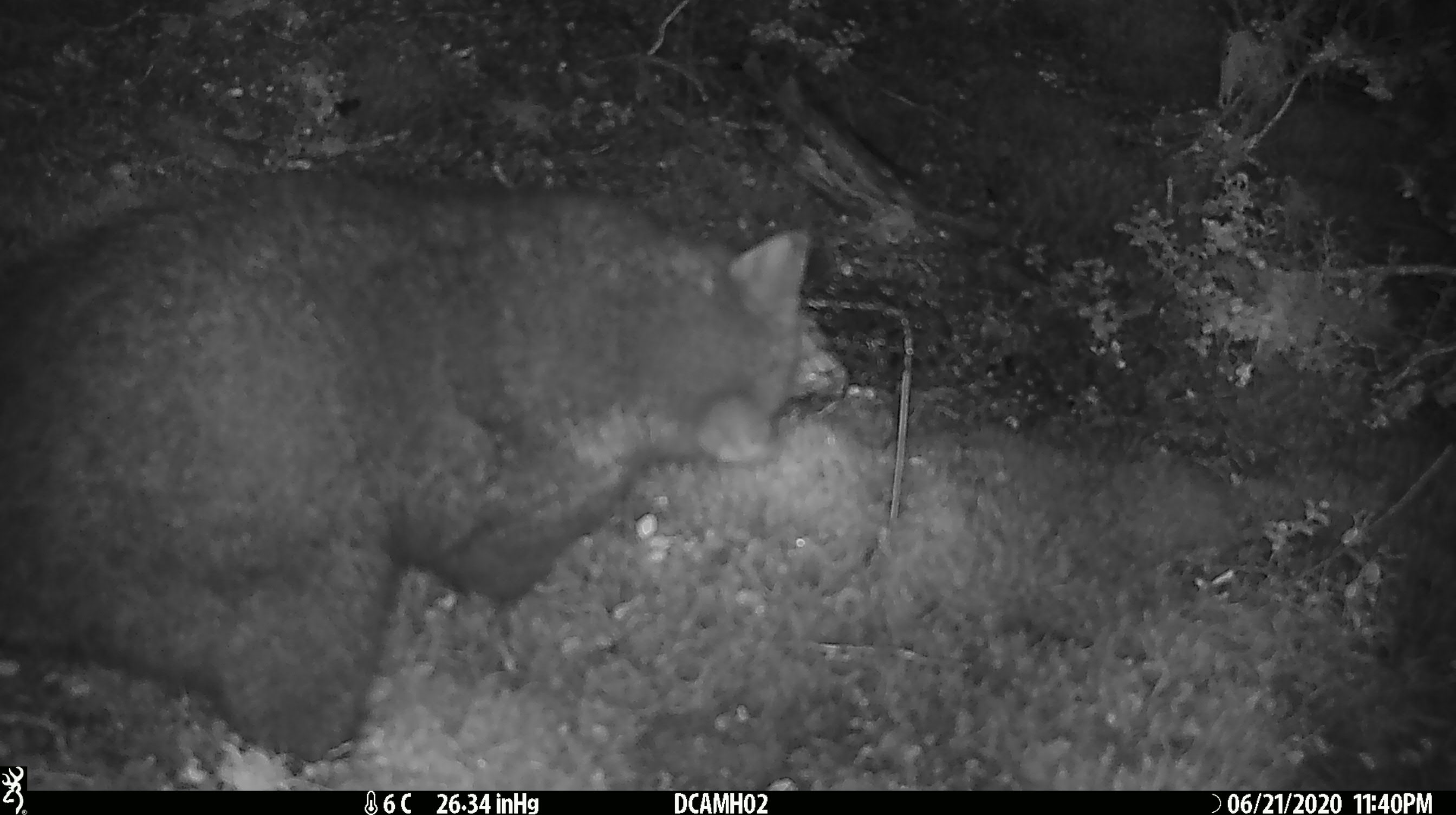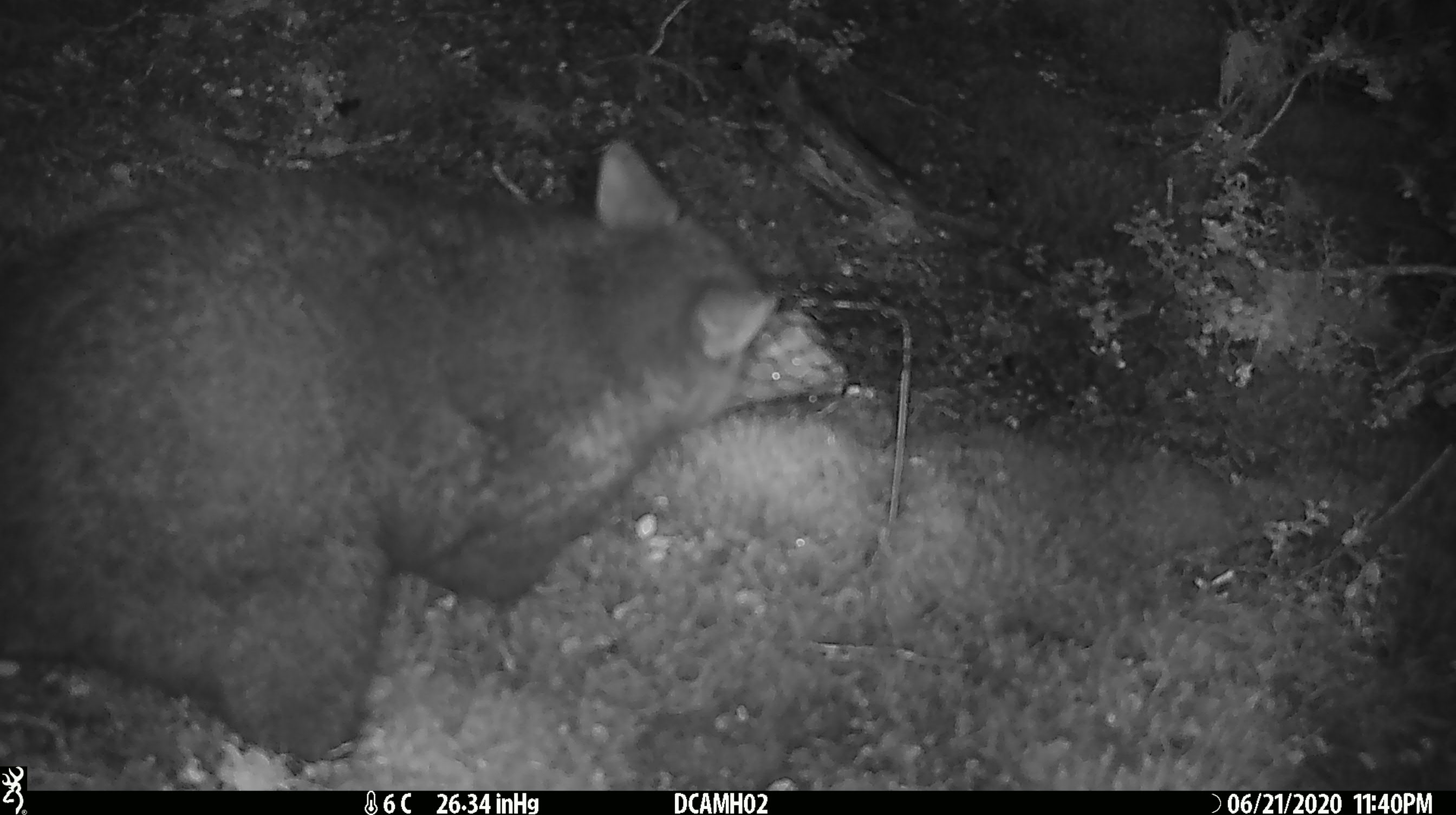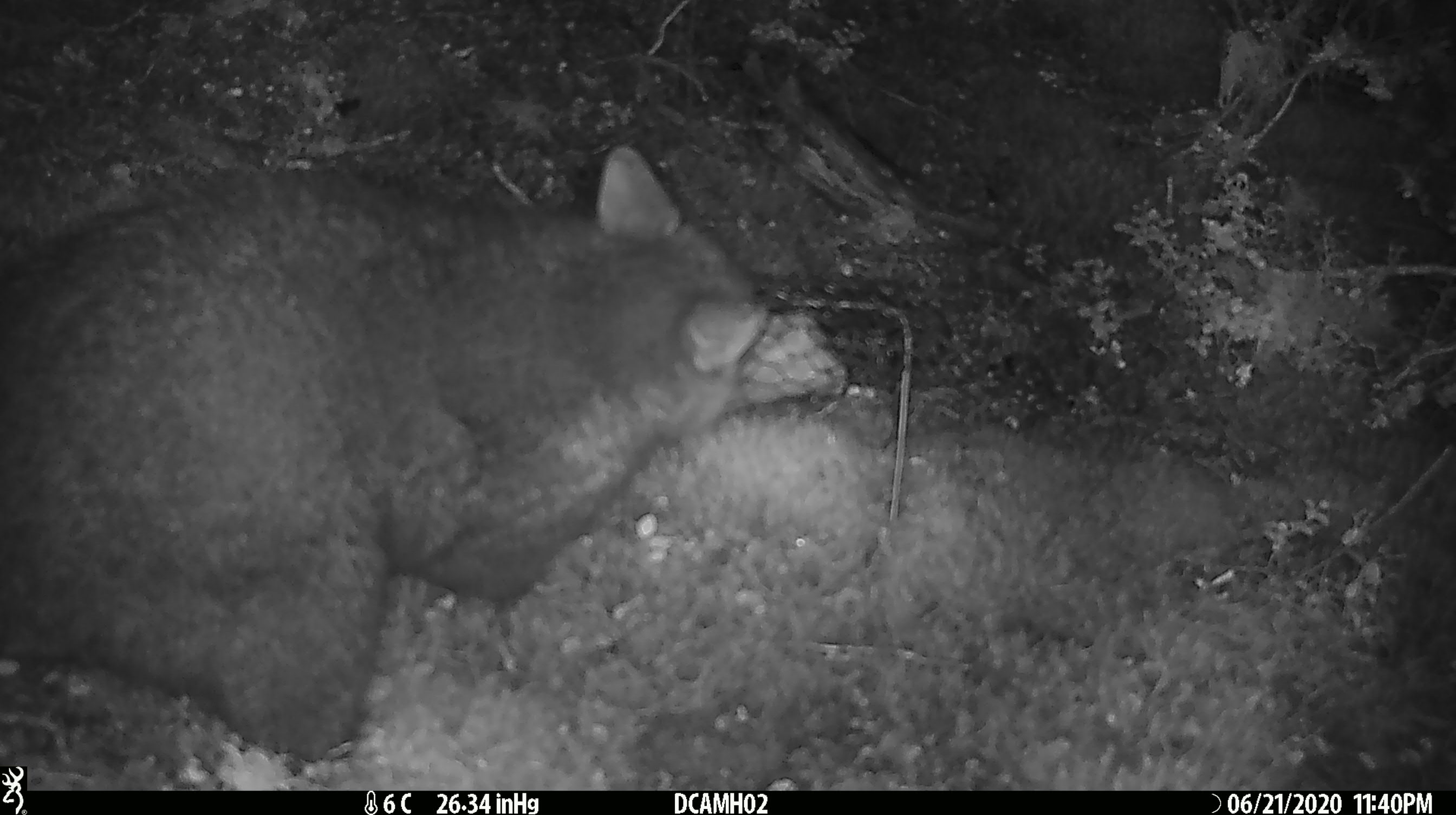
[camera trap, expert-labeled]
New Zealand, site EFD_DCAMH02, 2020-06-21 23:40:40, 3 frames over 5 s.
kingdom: Animalia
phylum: Chordata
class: Mammalia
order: Diprotodontia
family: Phalangeridae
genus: Trichosurus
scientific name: Trichosurus vulpecula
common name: common brushtail possum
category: possum